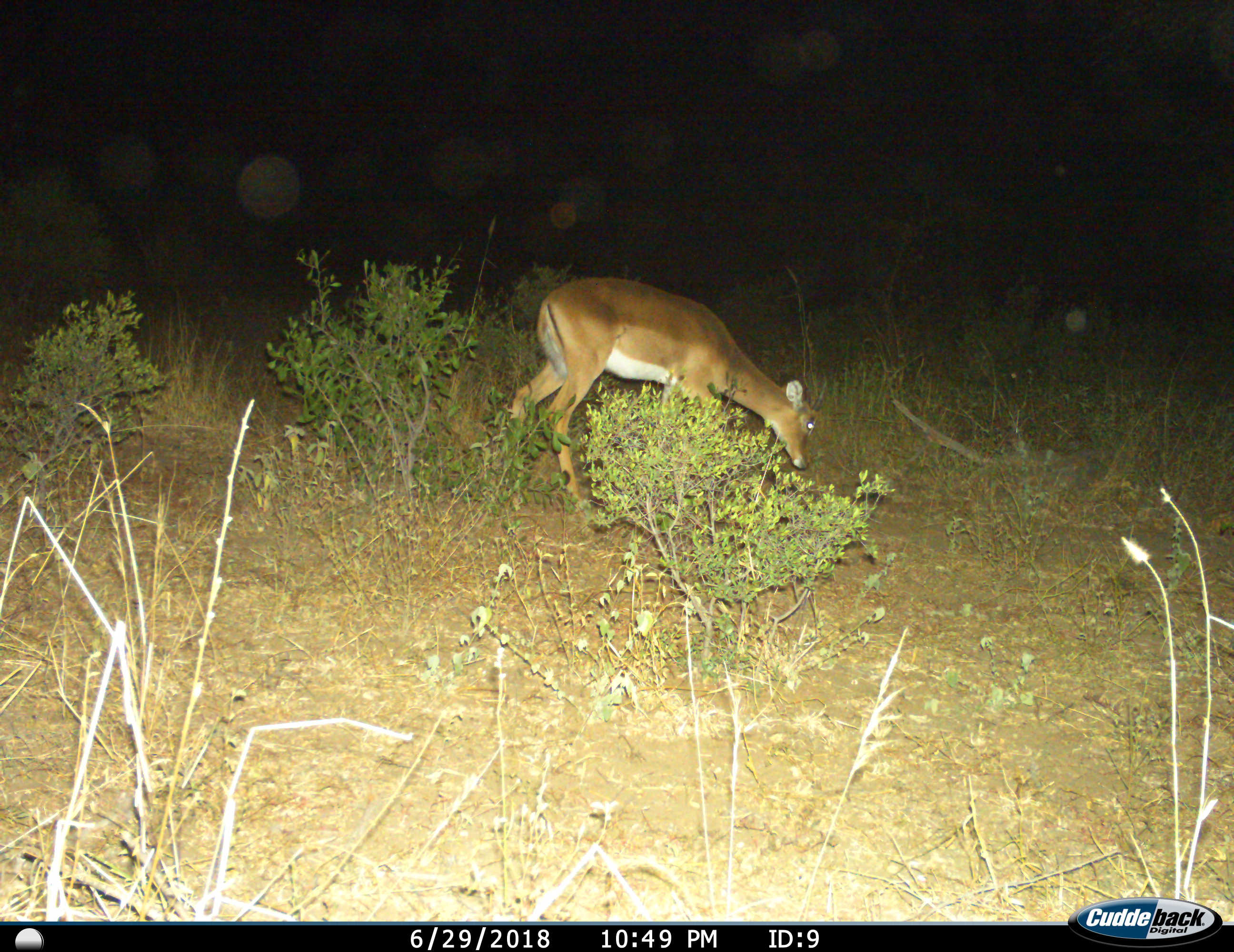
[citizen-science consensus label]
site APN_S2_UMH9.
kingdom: Animalia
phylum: Chordata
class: Mammalia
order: Artiodactyla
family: Bovidae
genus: Aepyceros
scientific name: Aepyceros melampus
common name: impala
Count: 1.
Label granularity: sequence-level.